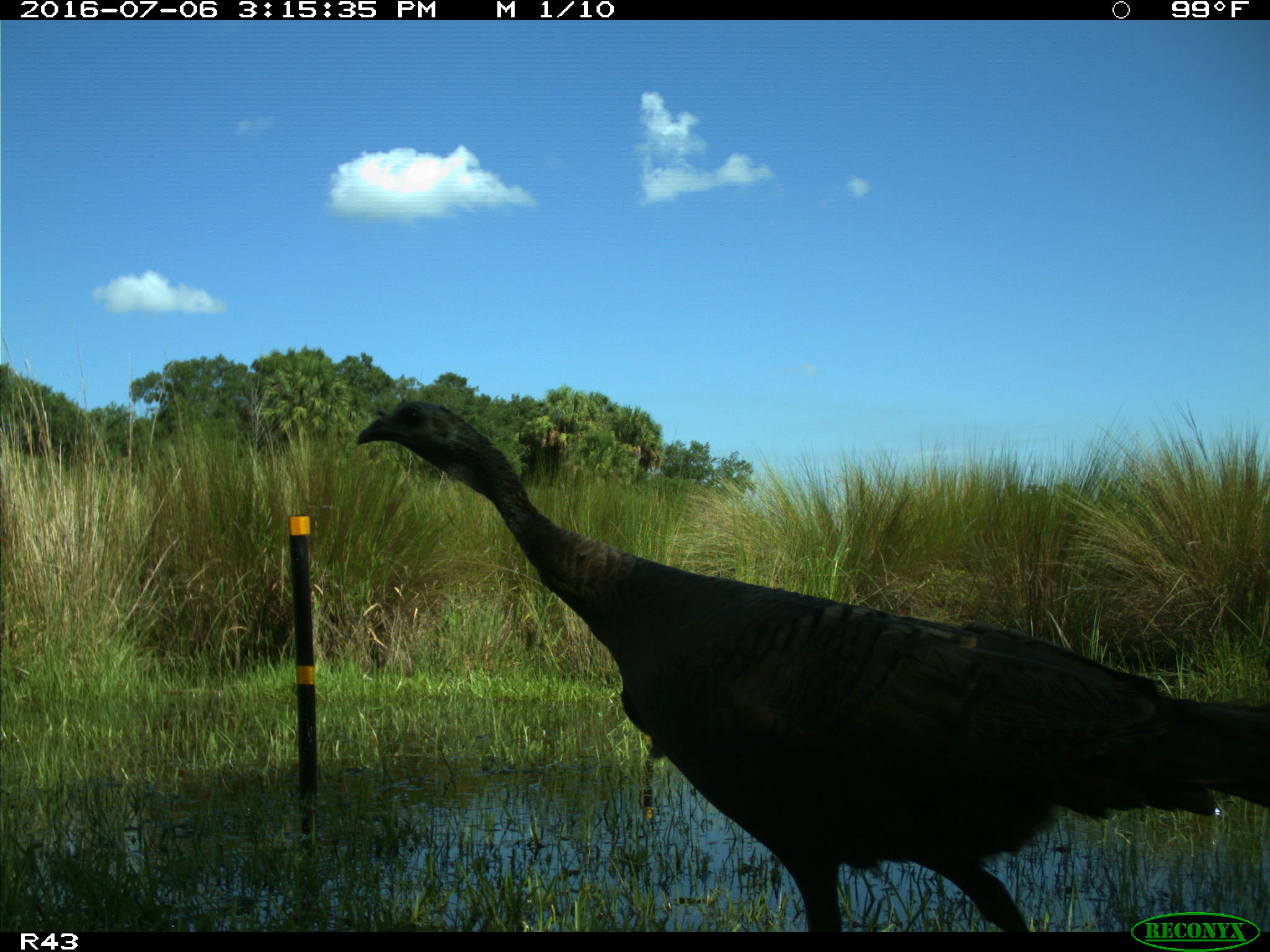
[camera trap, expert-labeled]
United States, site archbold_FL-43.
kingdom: Animalia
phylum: Chordata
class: Aves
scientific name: Aves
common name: birds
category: unidentified bird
Unidentified bird (birds) (Aves).